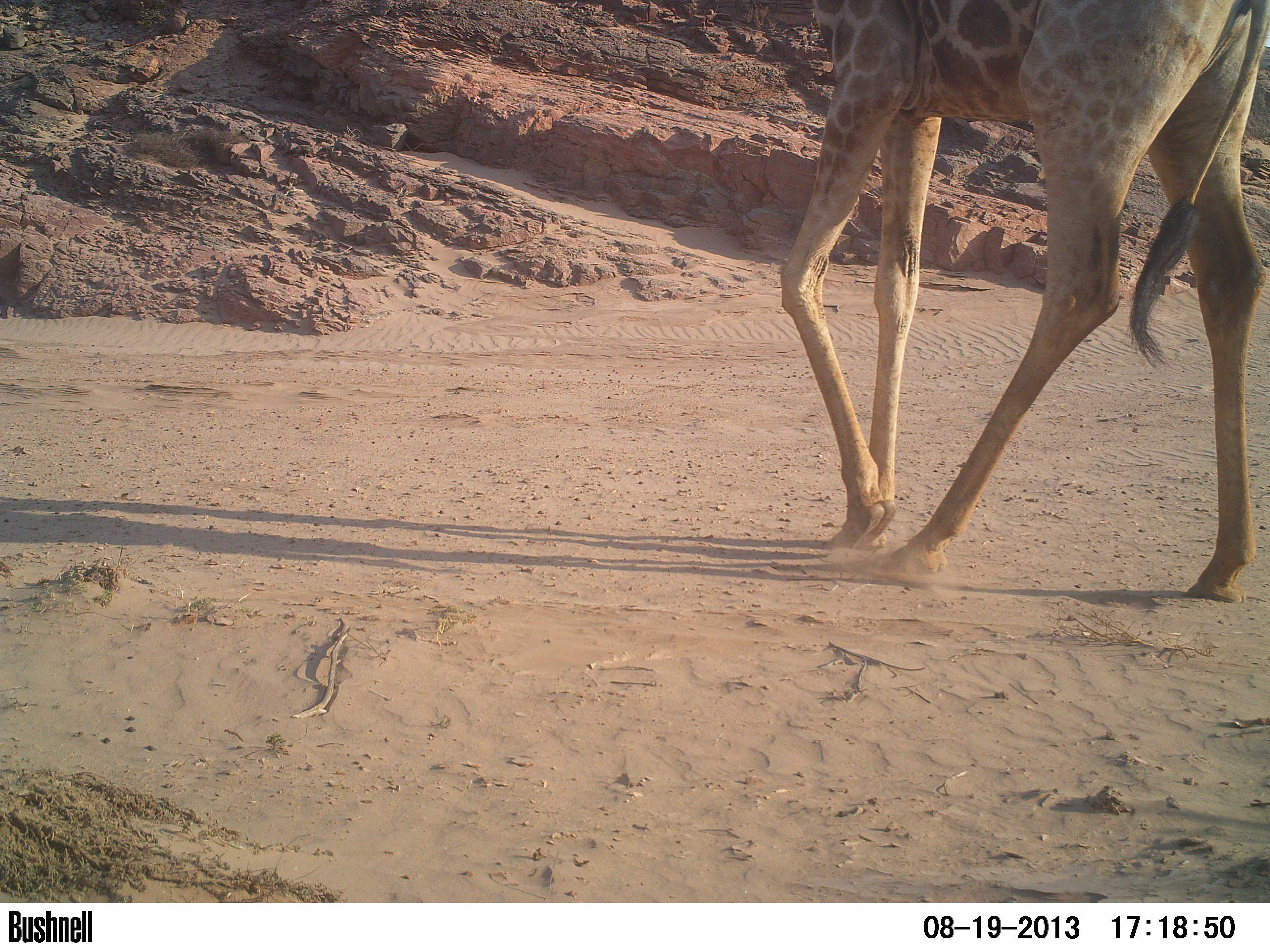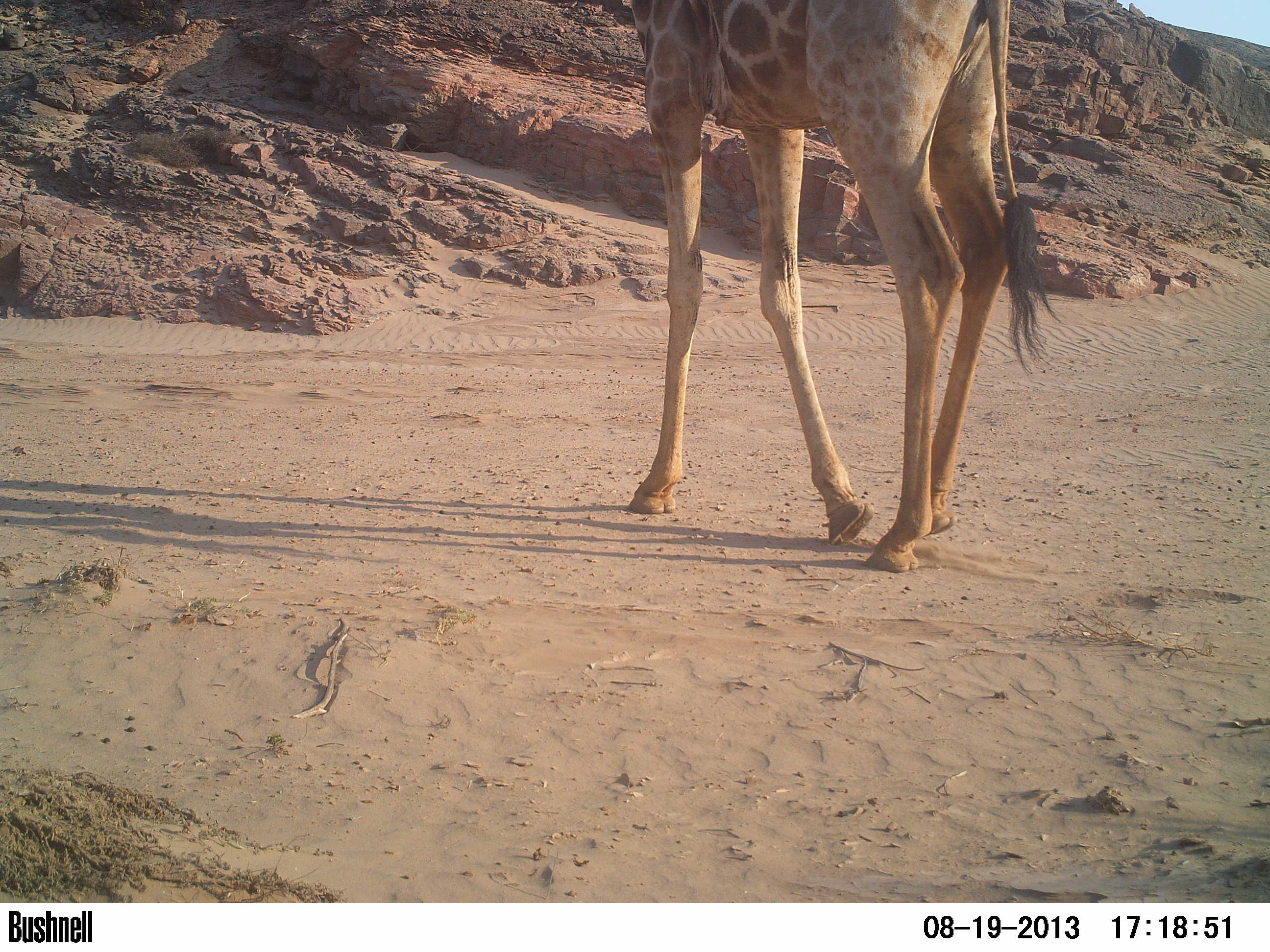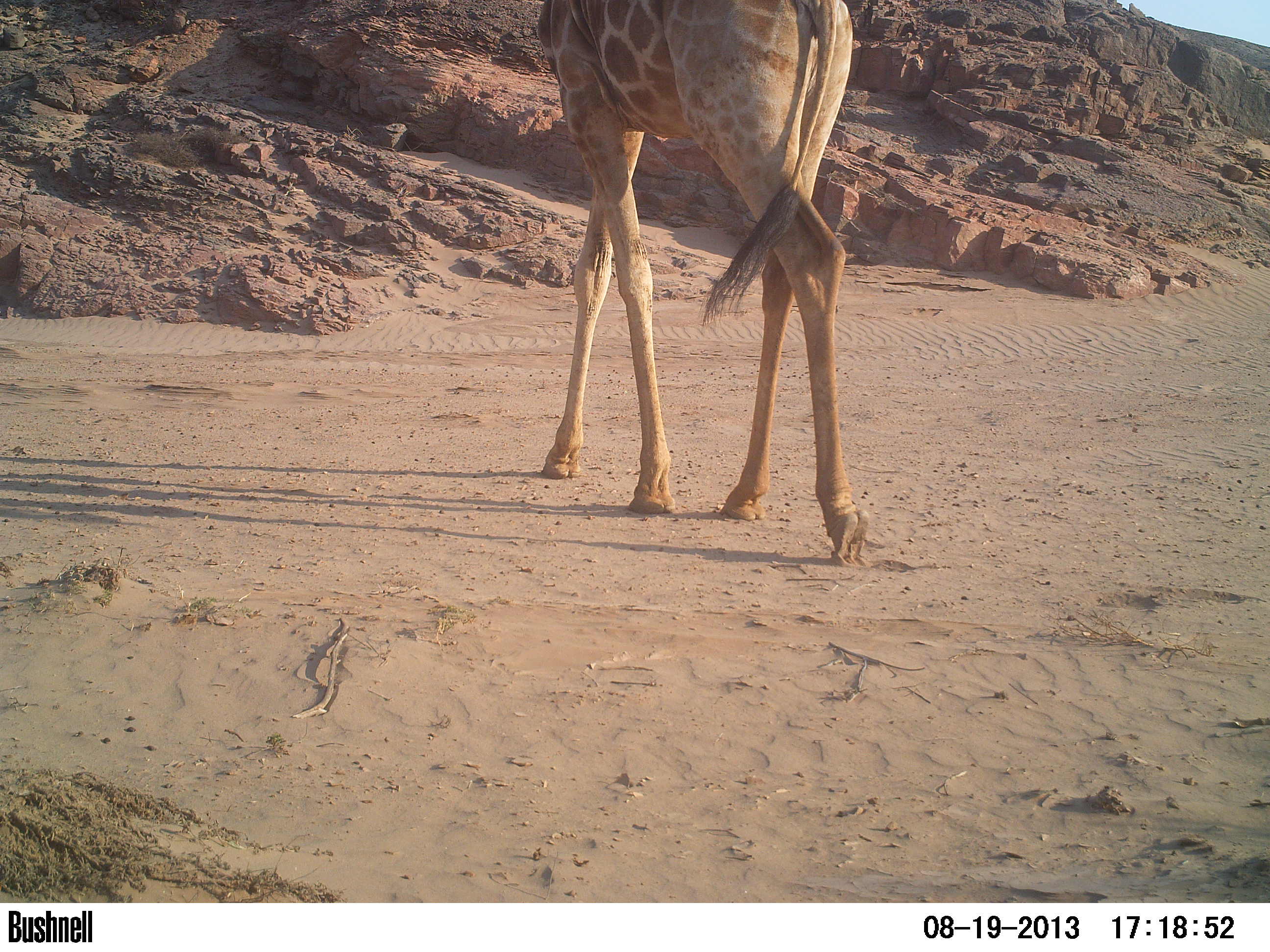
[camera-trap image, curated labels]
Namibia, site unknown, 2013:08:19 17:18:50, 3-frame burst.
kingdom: Animalia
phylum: Chordata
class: Mammalia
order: Artiodactyla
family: Giraffidae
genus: Giraffa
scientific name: Giraffa camelopardalis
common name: giraffe